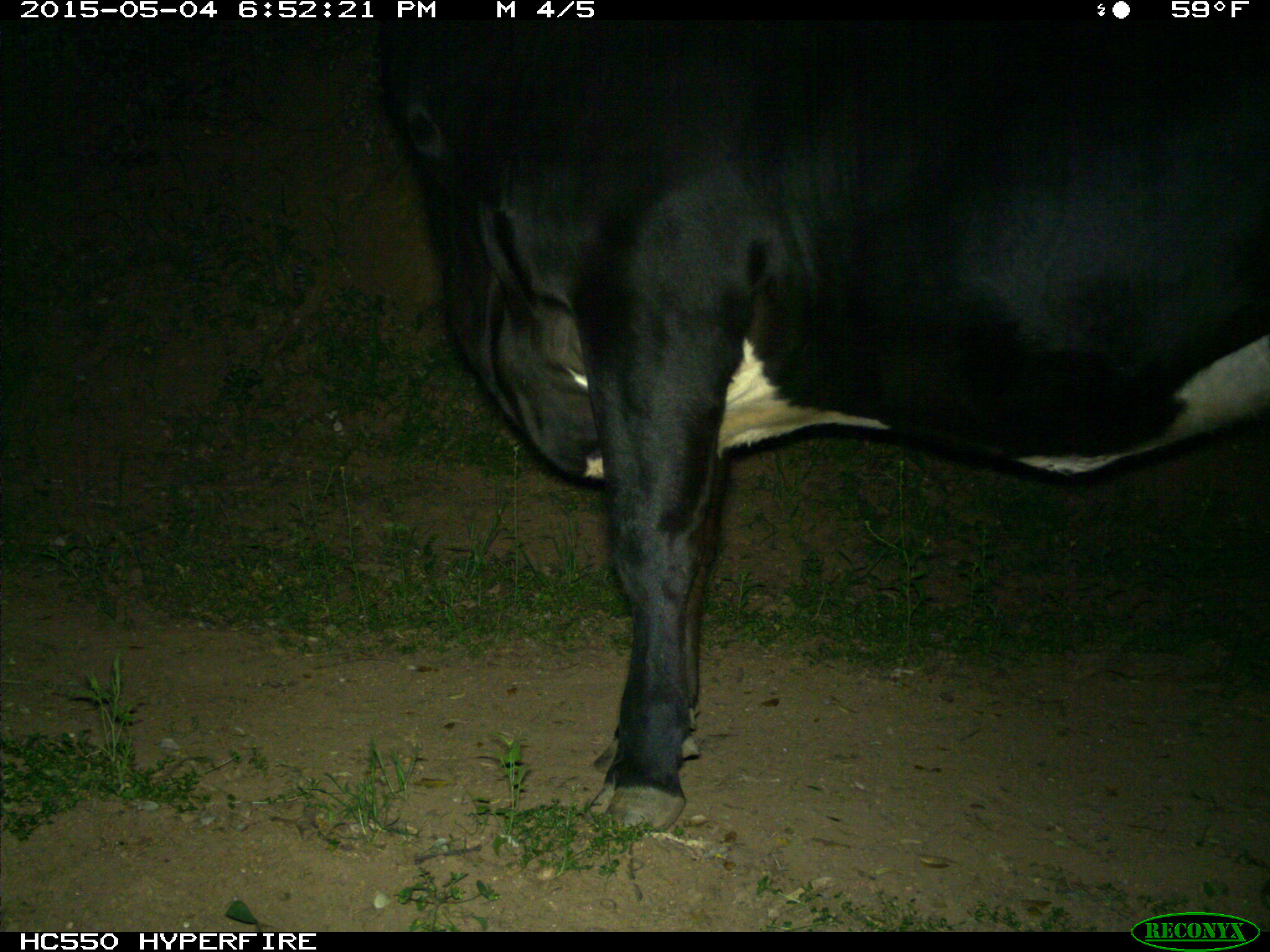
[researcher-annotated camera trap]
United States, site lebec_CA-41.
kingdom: Animalia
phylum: Chordata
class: Mammalia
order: Artiodactyla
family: Bovidae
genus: Bos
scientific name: Bos taurus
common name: domestic cow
Bos taurus (domestic cow).